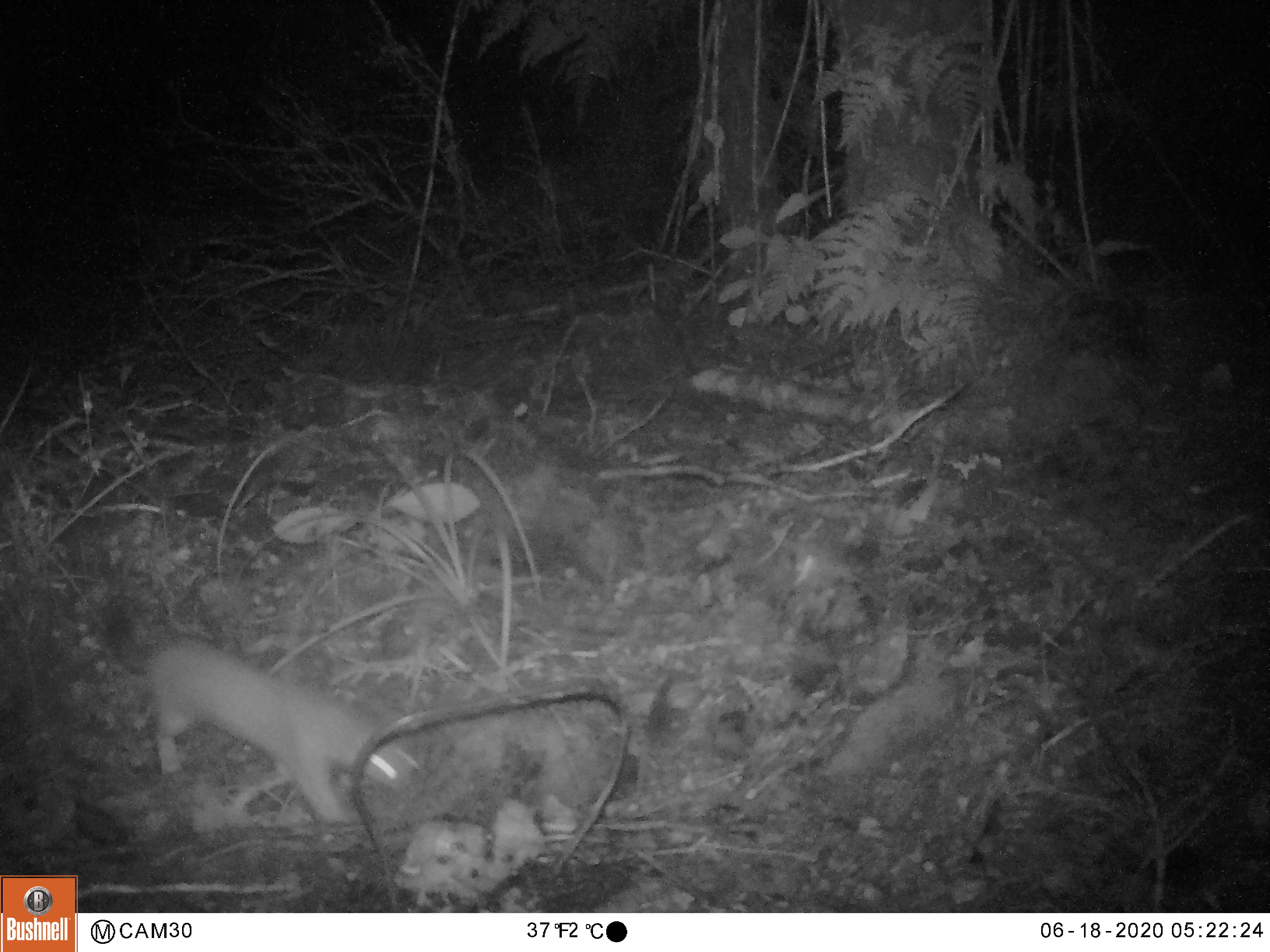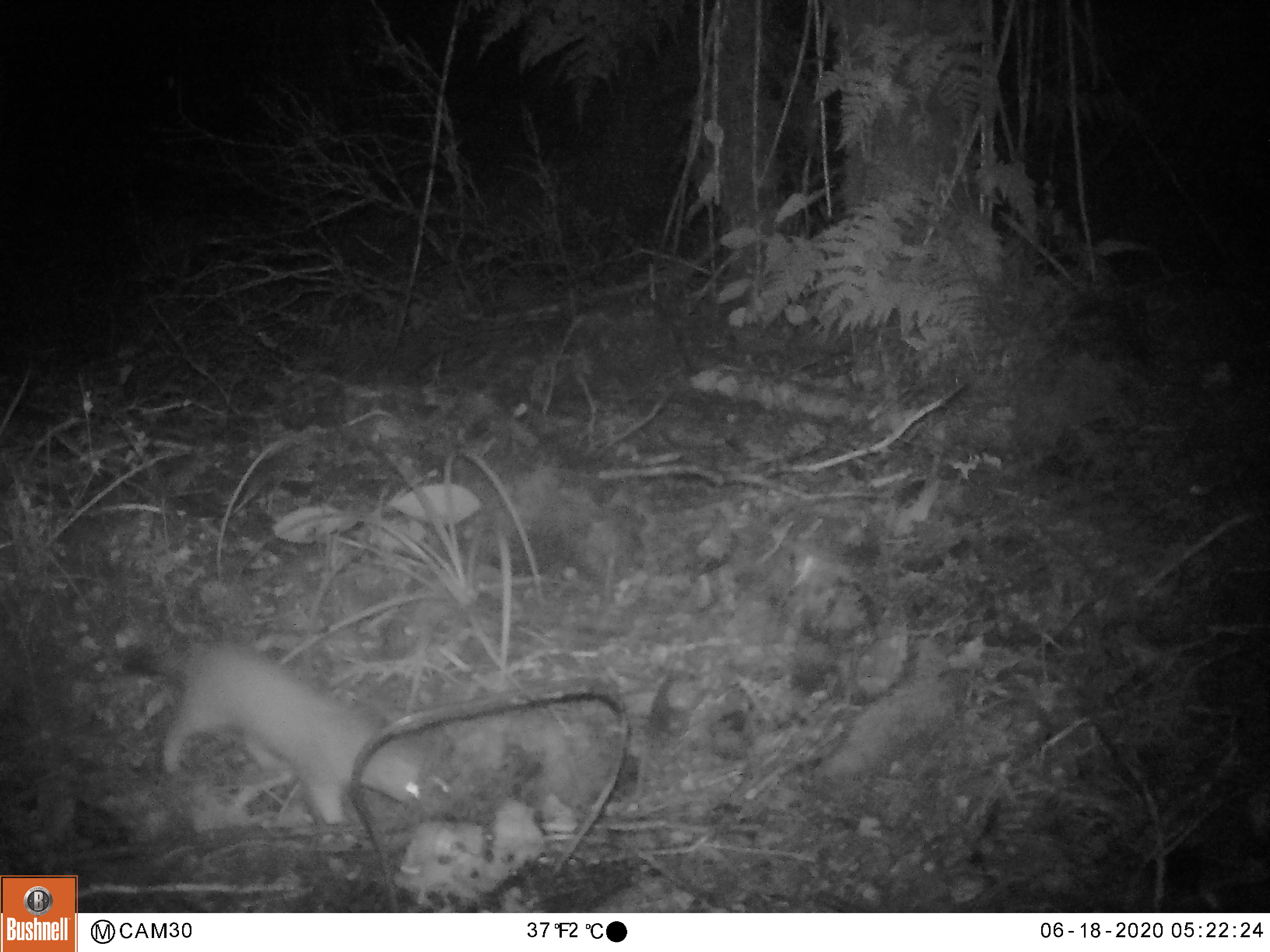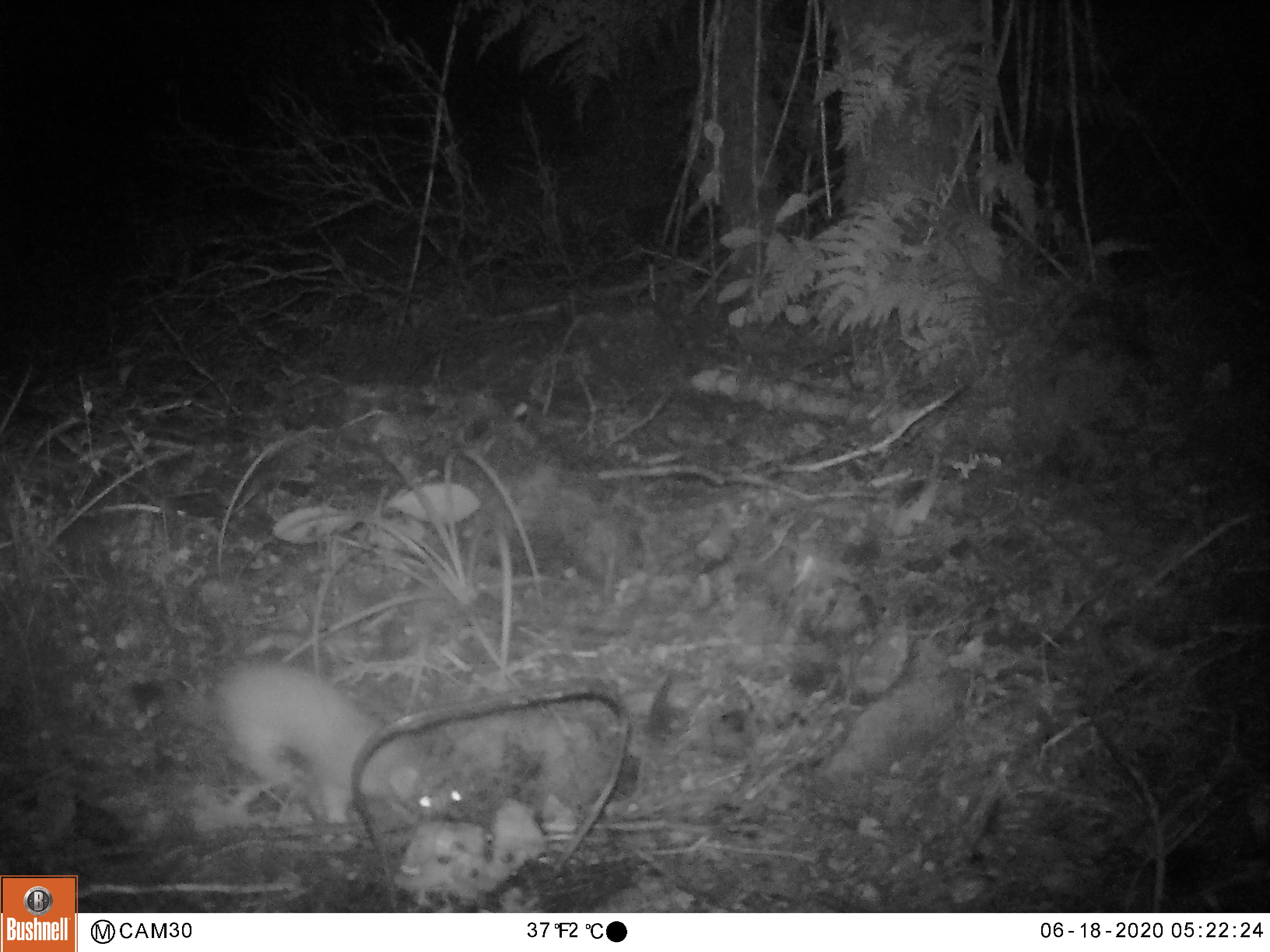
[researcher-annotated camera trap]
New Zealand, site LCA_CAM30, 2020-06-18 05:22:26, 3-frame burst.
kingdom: Animalia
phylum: Chordata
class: Mammalia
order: Carnivora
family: Mustelidae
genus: Mustela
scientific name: Mustela erminea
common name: stoat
Stoat (Mustela erminea).